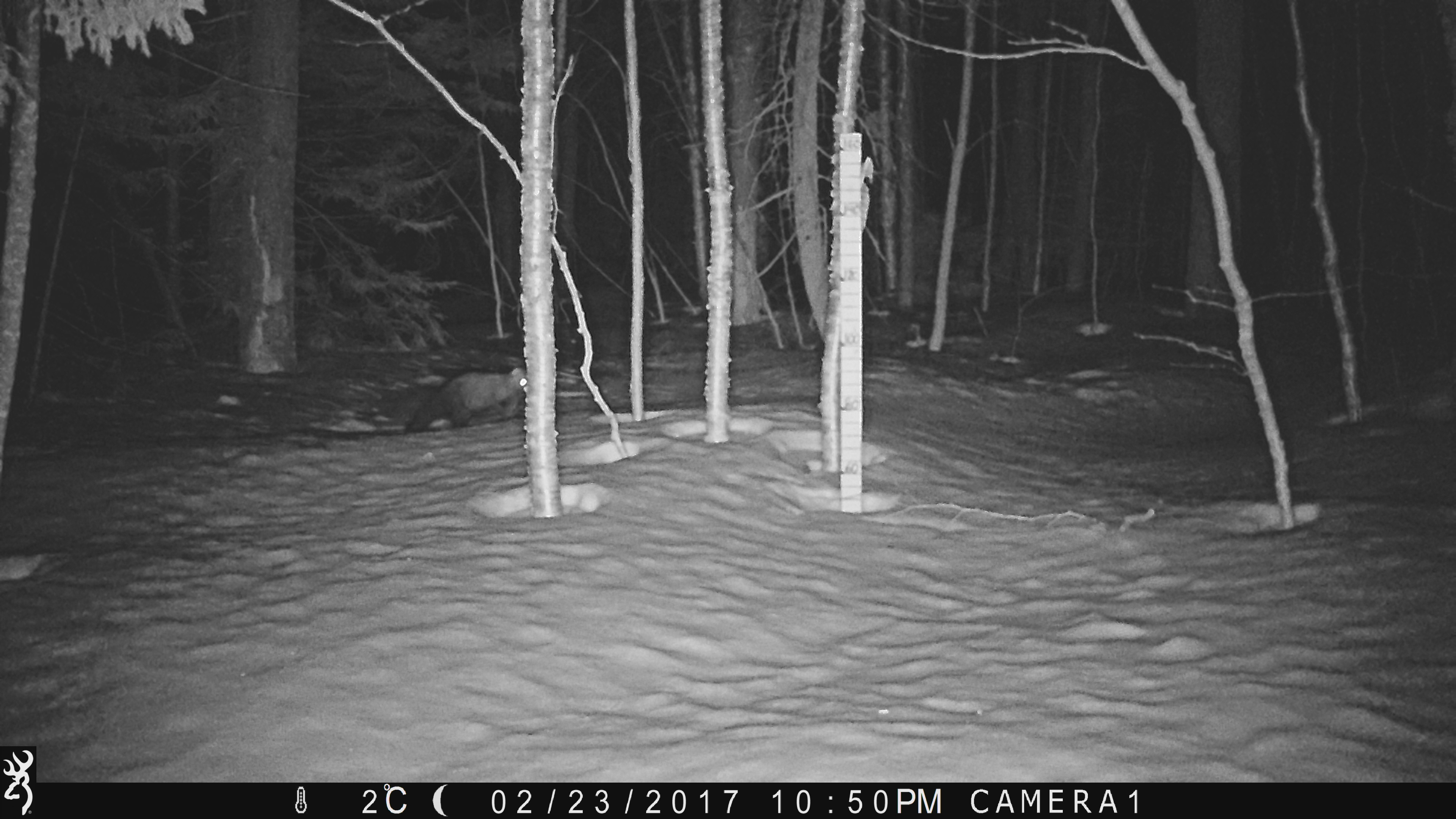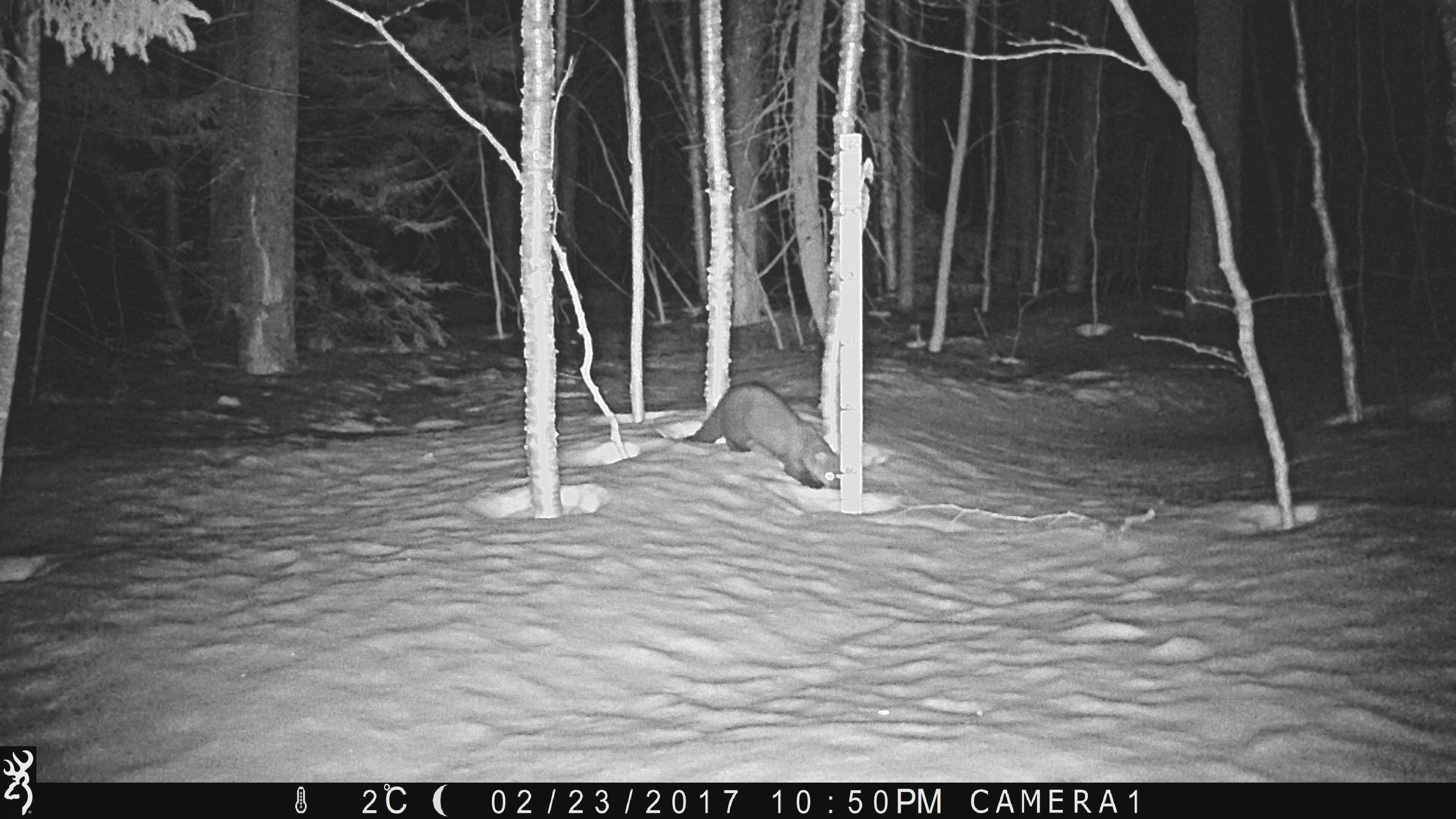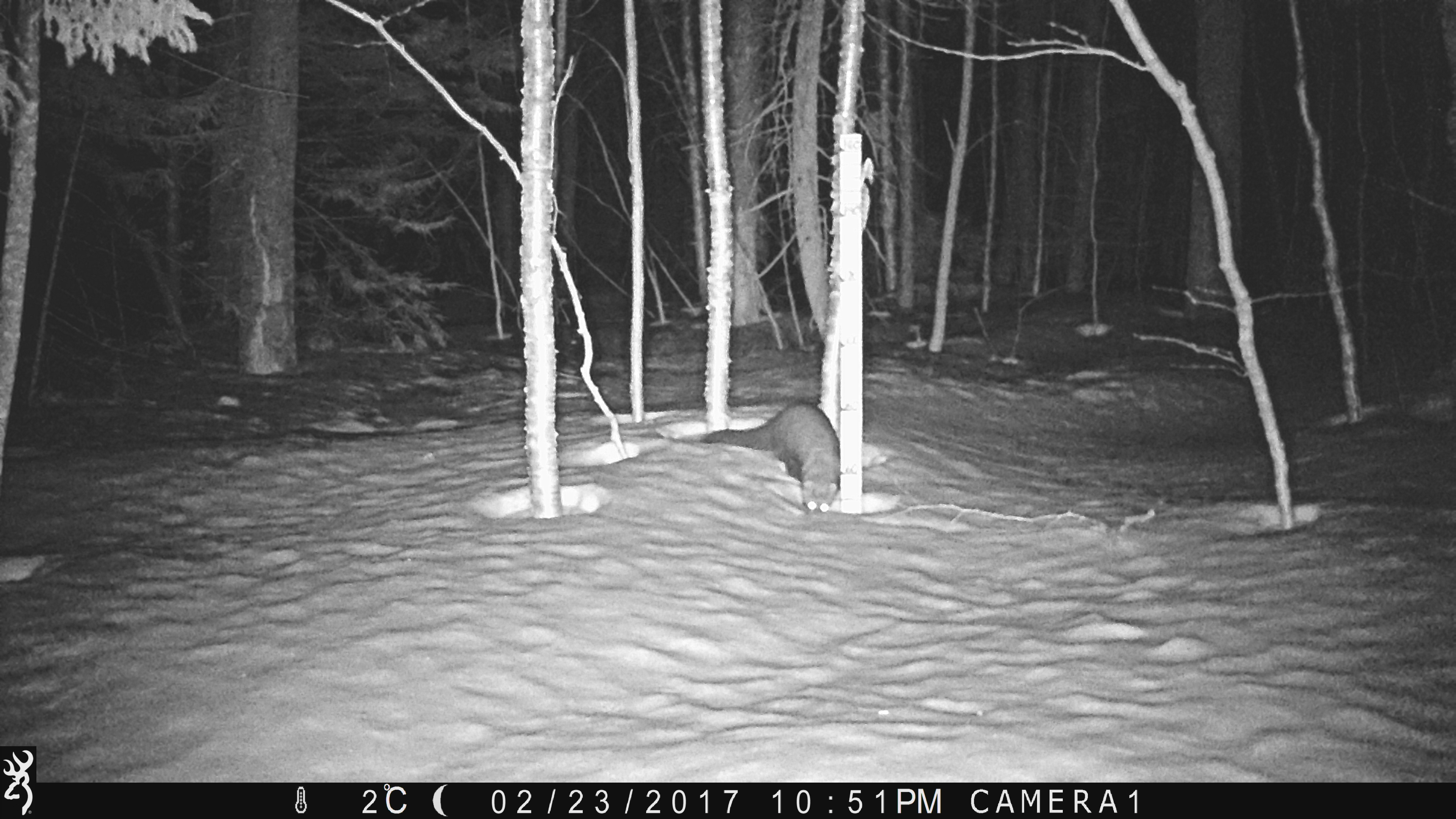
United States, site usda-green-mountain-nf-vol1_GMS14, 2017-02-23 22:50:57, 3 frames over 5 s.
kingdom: Animalia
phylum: Chordata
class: Mammalia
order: Carnivora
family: Mustelidae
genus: Pekania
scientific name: Pekania pennanti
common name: fisher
Fisher (Pekania pennanti).